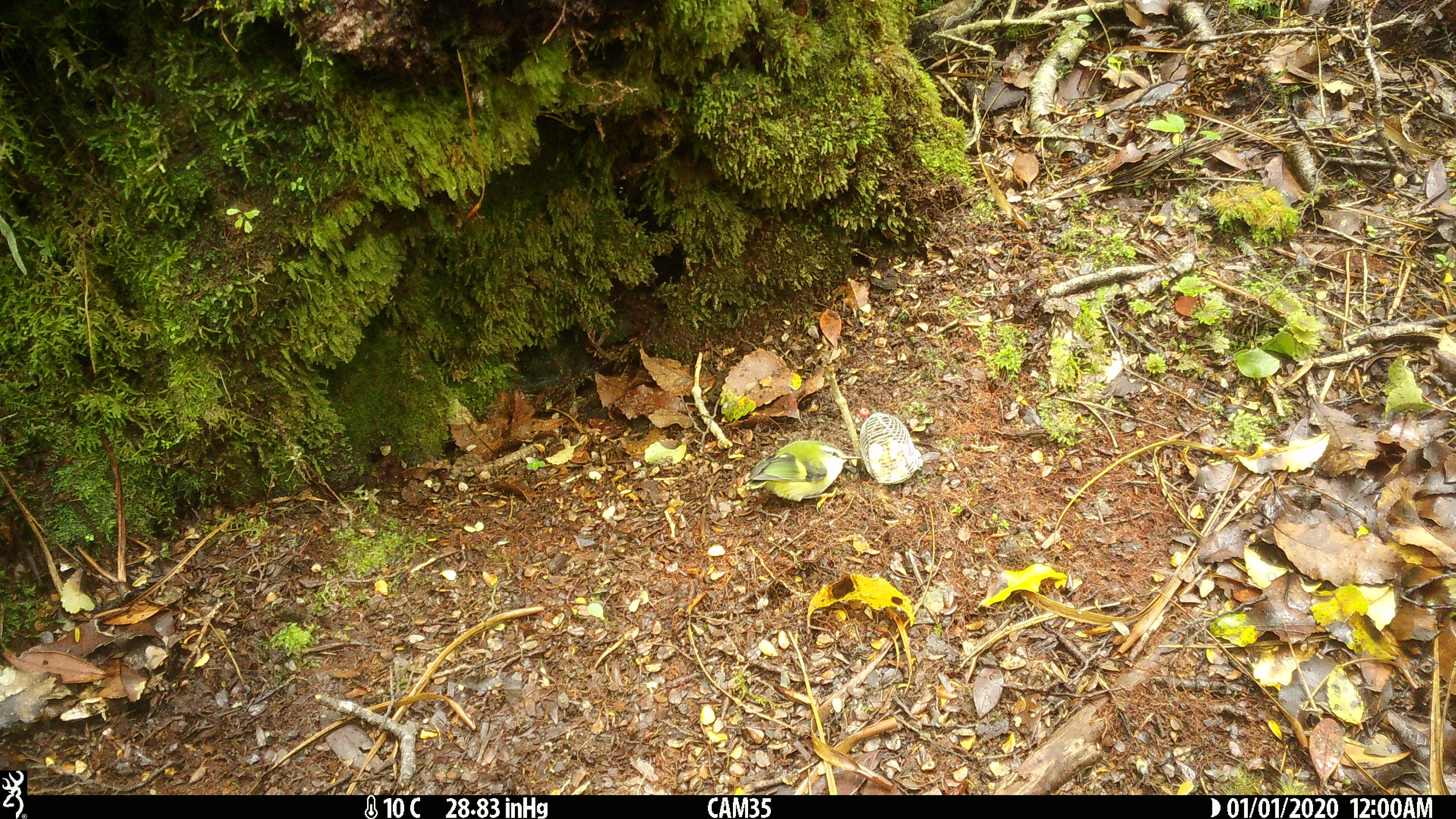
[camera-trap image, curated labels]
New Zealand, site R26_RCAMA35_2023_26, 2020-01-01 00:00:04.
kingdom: Animalia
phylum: Chordata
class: Aves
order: Passeriformes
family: Acanthisittidae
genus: Acanthisitta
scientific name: Acanthisitta chloris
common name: rifleman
Rifleman (Acanthisitta chloris).